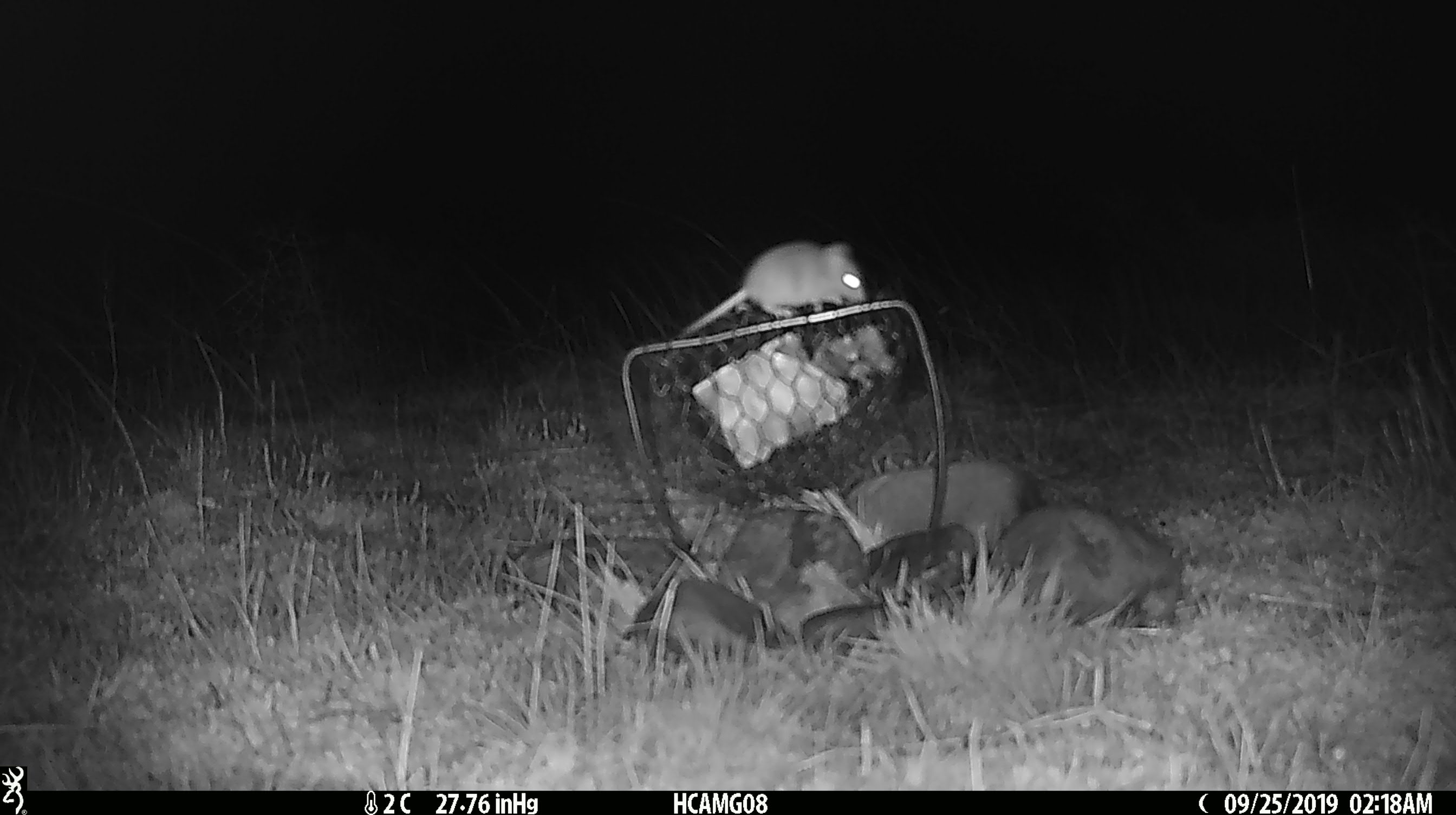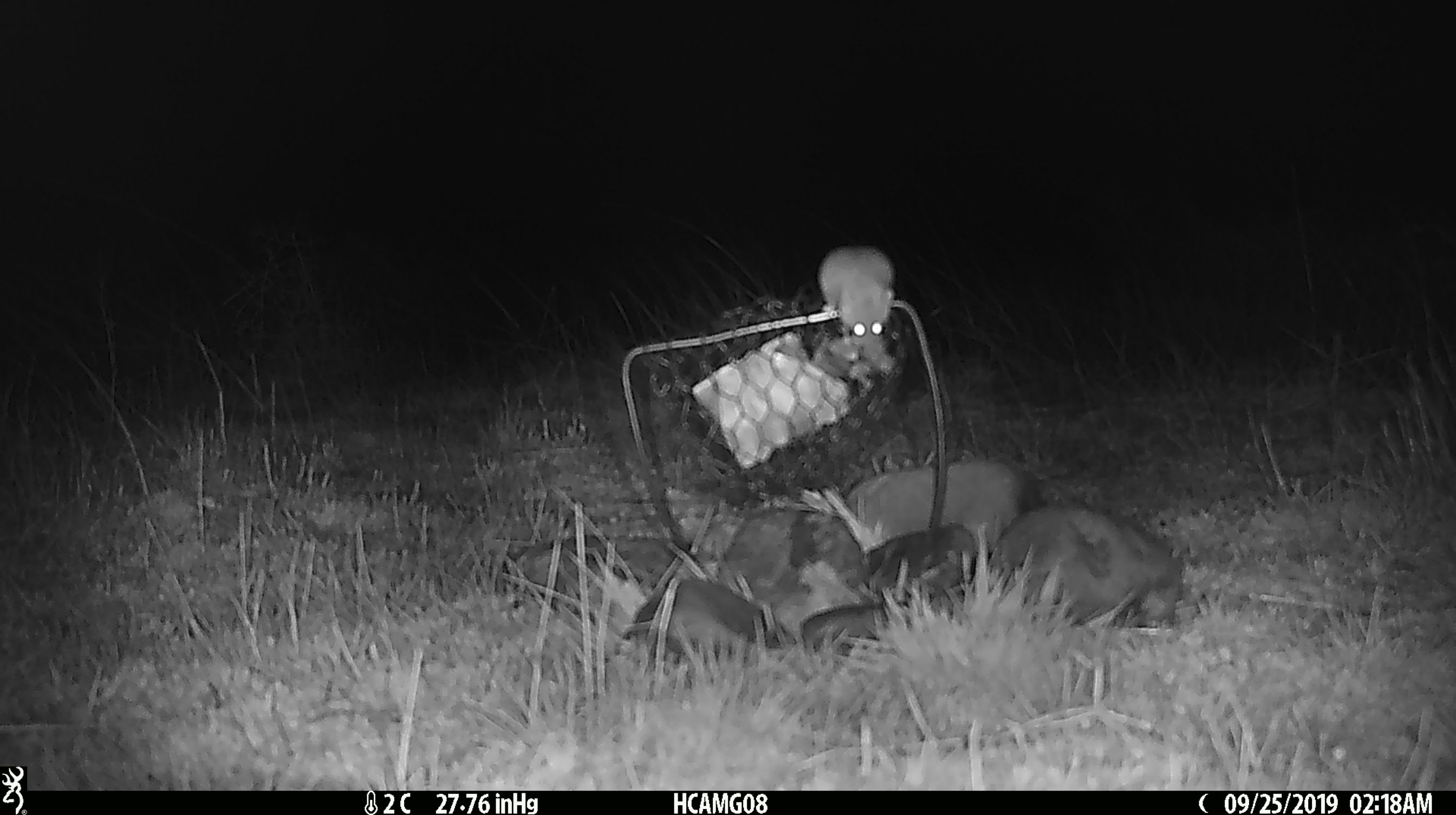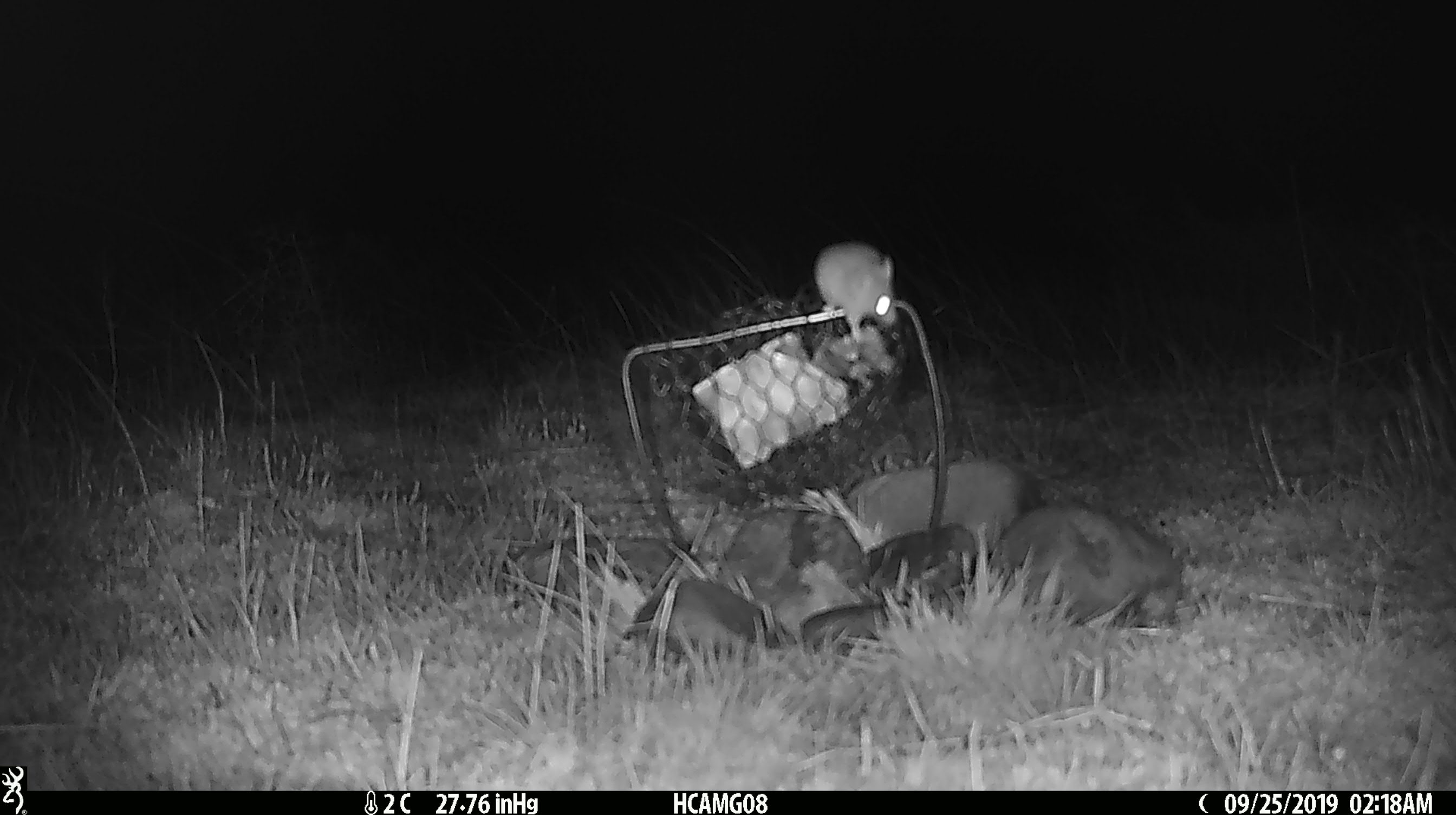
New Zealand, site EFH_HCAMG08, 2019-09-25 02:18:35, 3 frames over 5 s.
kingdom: Animalia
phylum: Chordata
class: Mammalia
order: Rodentia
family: Muridae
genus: Mus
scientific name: Mus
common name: mouse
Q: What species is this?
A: Mouse (Mus).